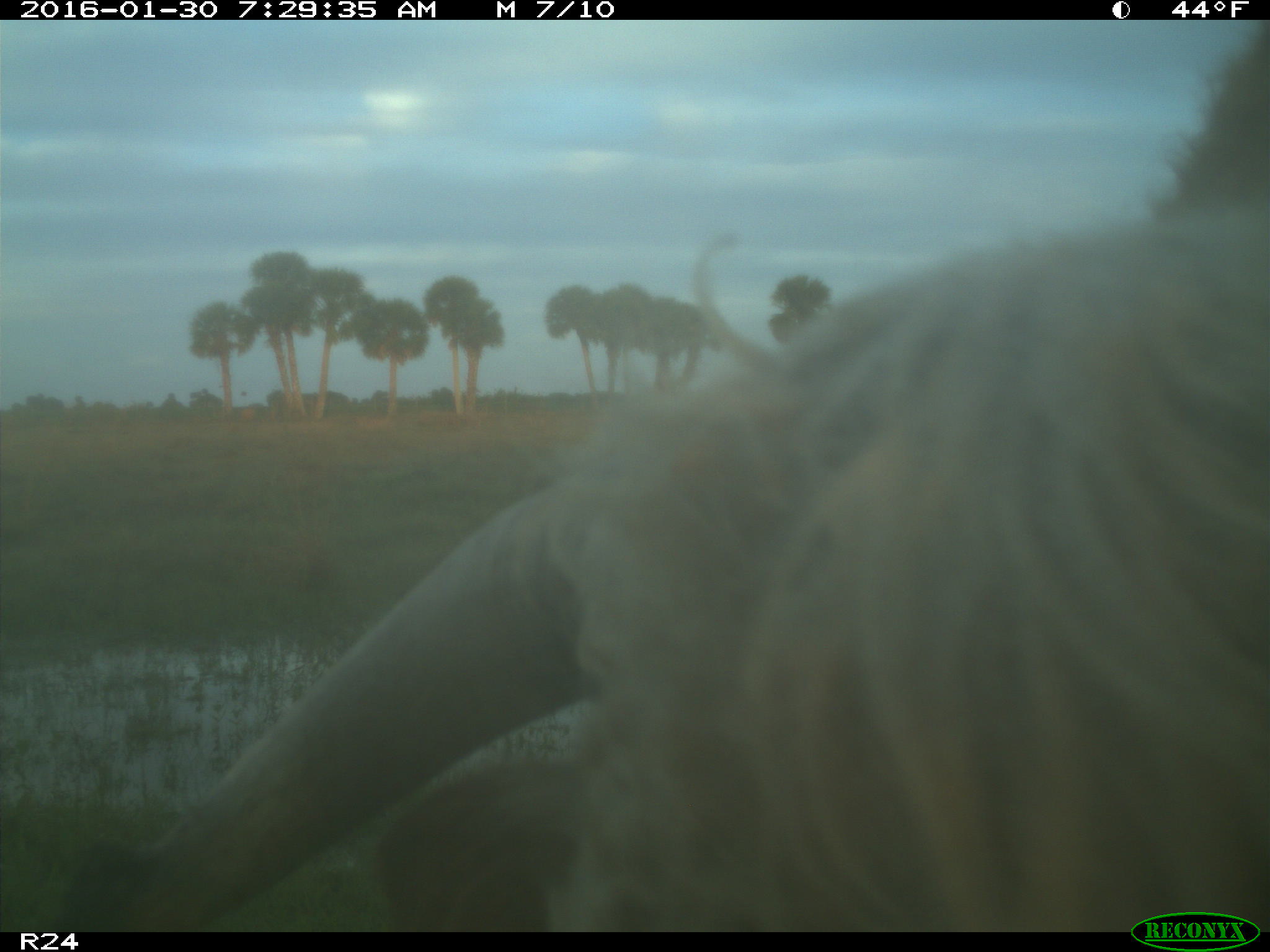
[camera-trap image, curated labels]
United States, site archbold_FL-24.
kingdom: Animalia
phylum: Chordata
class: Mammalia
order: Artiodactyla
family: Bovidae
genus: Bos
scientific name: Bos taurus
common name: domestic cow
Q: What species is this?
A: Bos taurus (domestic cow).